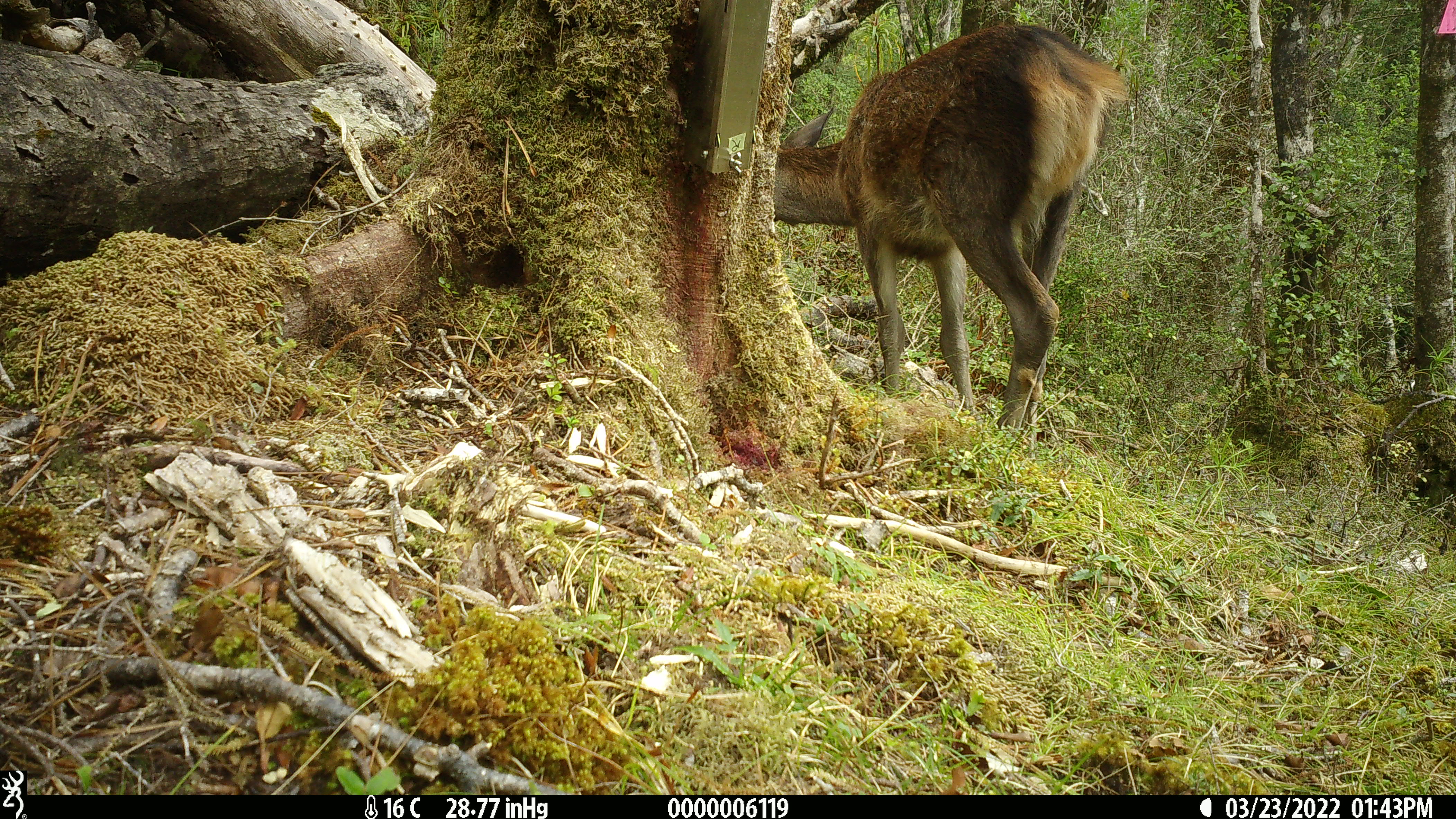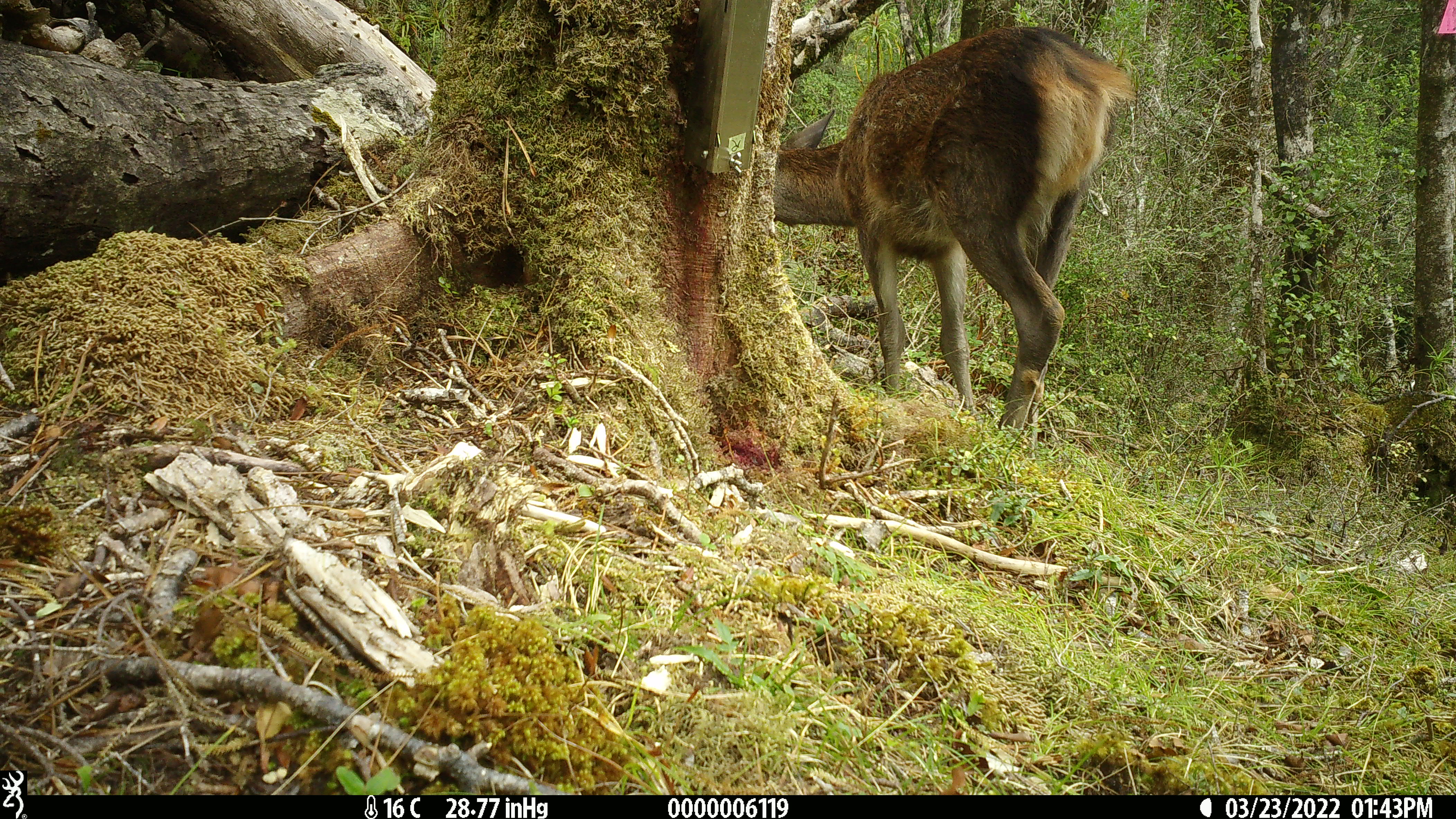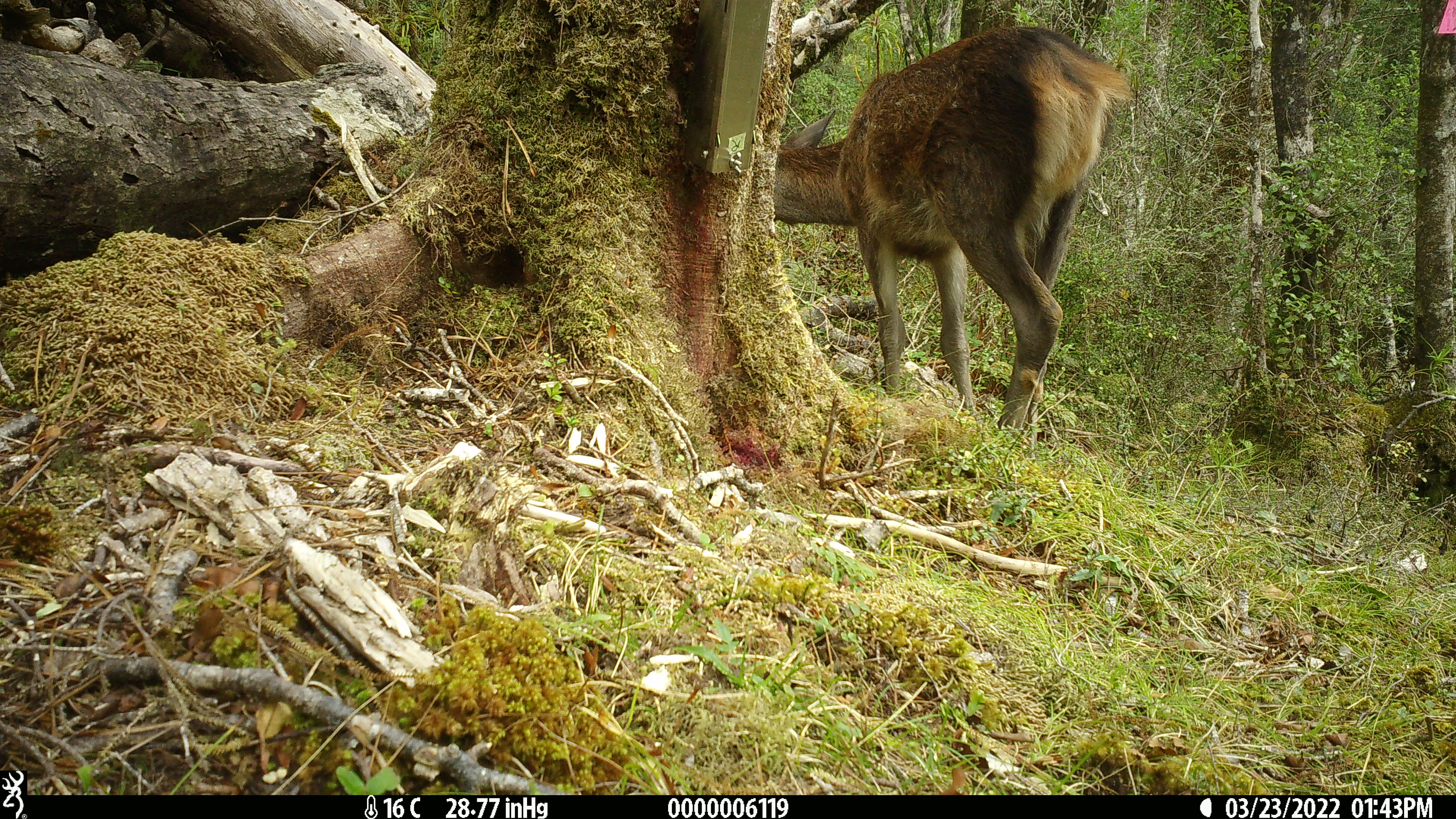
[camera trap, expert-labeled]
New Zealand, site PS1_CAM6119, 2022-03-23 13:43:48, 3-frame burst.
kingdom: Animalia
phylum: Chordata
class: Mammalia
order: Artiodactyla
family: Cervidae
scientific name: Cervidae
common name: deer